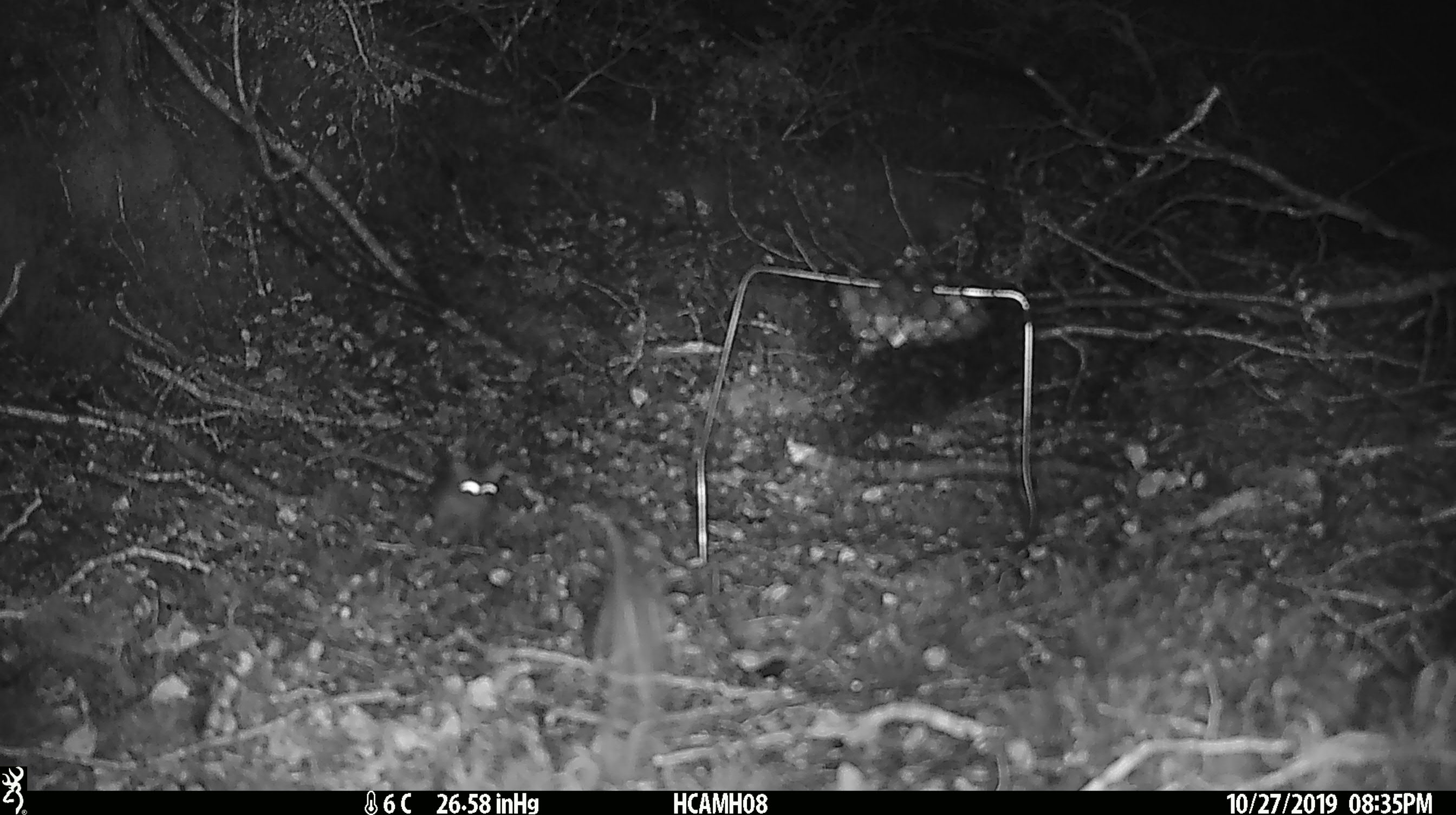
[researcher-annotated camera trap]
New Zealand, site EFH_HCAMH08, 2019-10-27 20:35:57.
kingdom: Animalia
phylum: Chordata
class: Mammalia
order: Rodentia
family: Muridae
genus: Mus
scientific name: Mus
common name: mouse